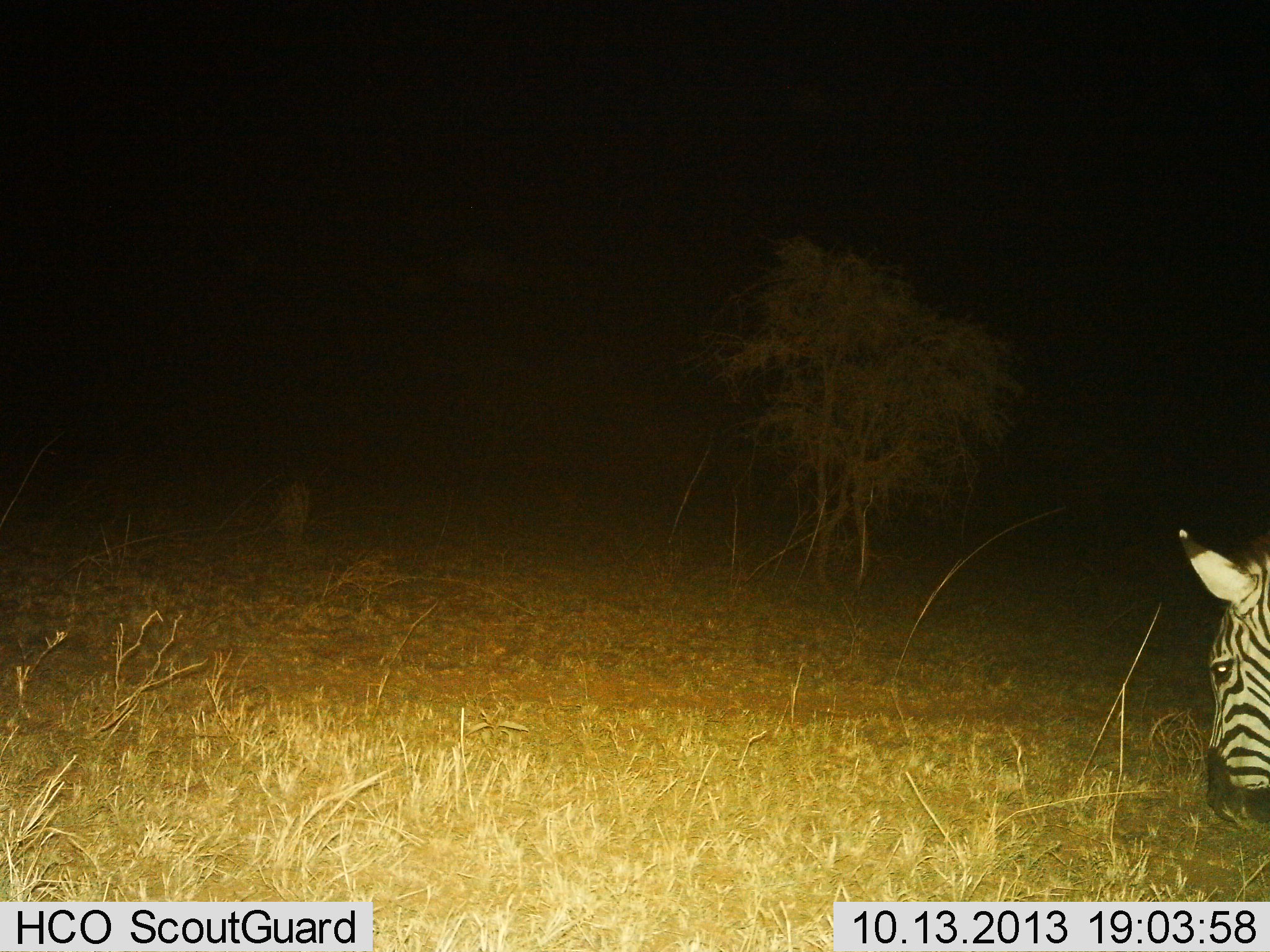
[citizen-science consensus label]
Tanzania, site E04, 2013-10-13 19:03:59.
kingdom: Animalia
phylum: Chordata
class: Mammalia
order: Perissodactyla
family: Equidae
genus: Equus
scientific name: Equus quagga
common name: plains zebra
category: zebra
Zebra (plains zebra) (Equus quagga), count 1. Behavior (volunteer vote fractions): standing 18%, resting 0%, moving 14%, interacting 0%. Young present (vote fraction): 0%. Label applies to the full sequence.